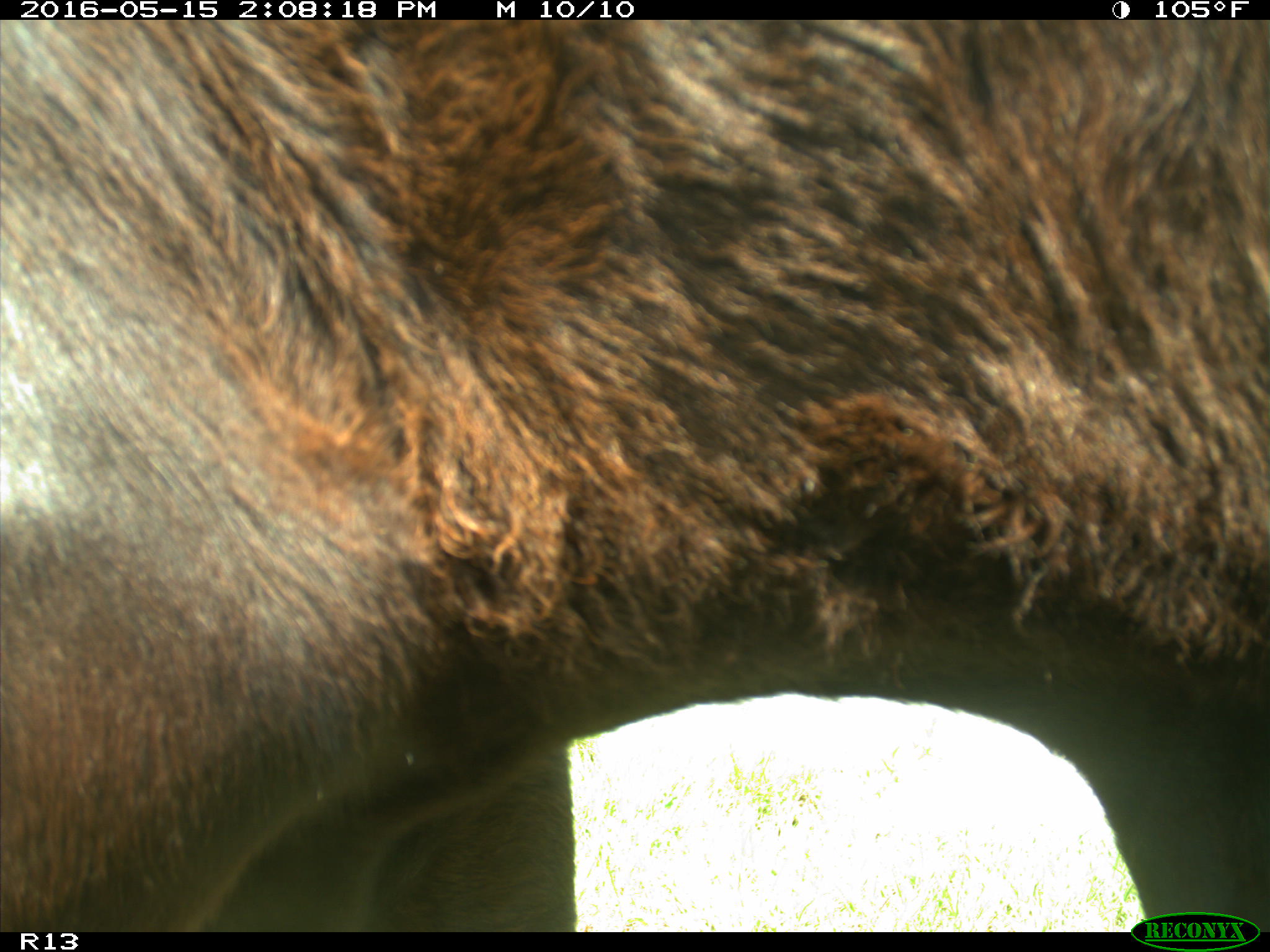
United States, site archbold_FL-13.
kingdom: Animalia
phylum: Chordata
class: Mammalia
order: Artiodactyla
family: Bovidae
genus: Bos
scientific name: Bos taurus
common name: domestic cow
Bos taurus (domestic cow).